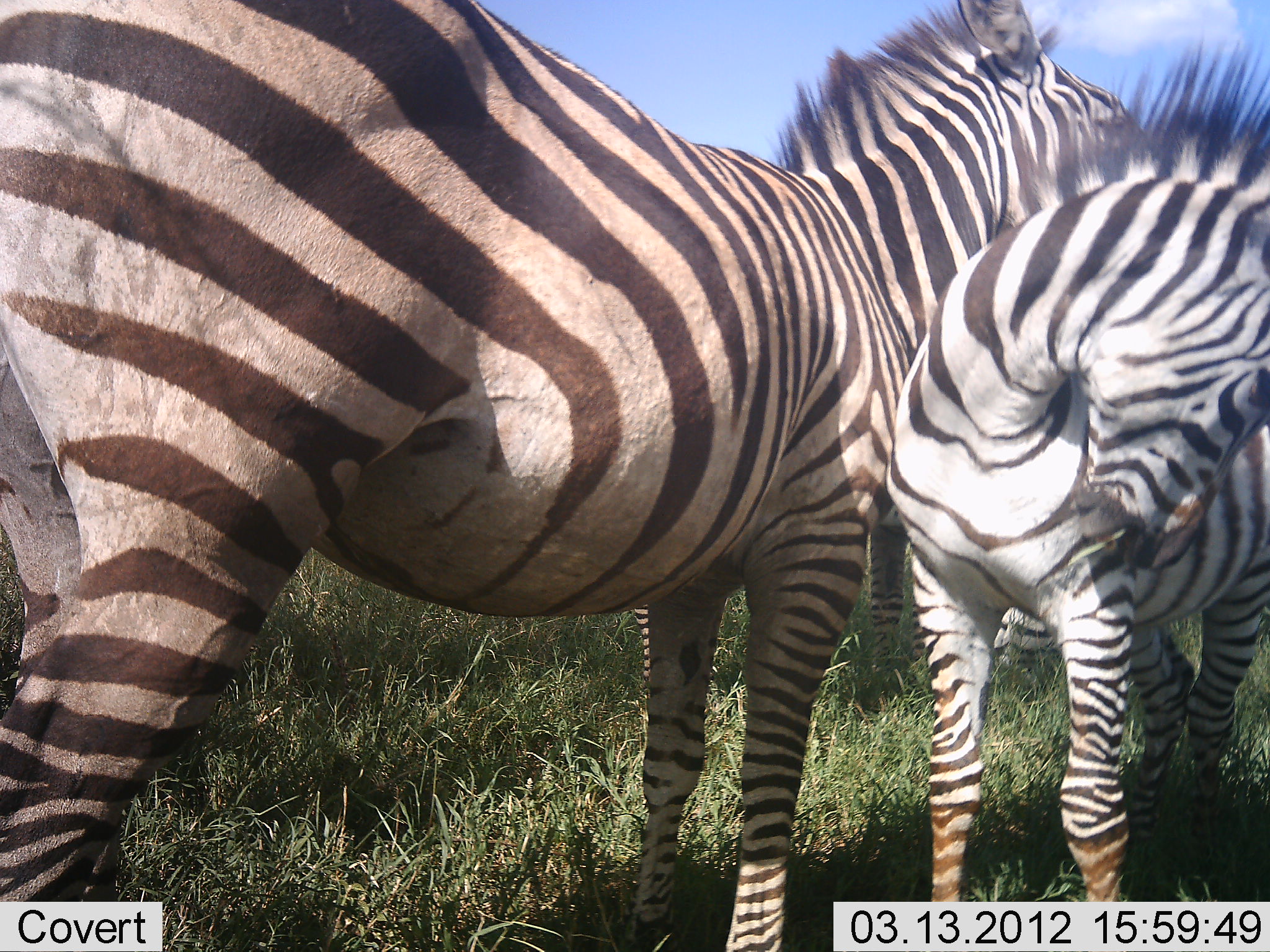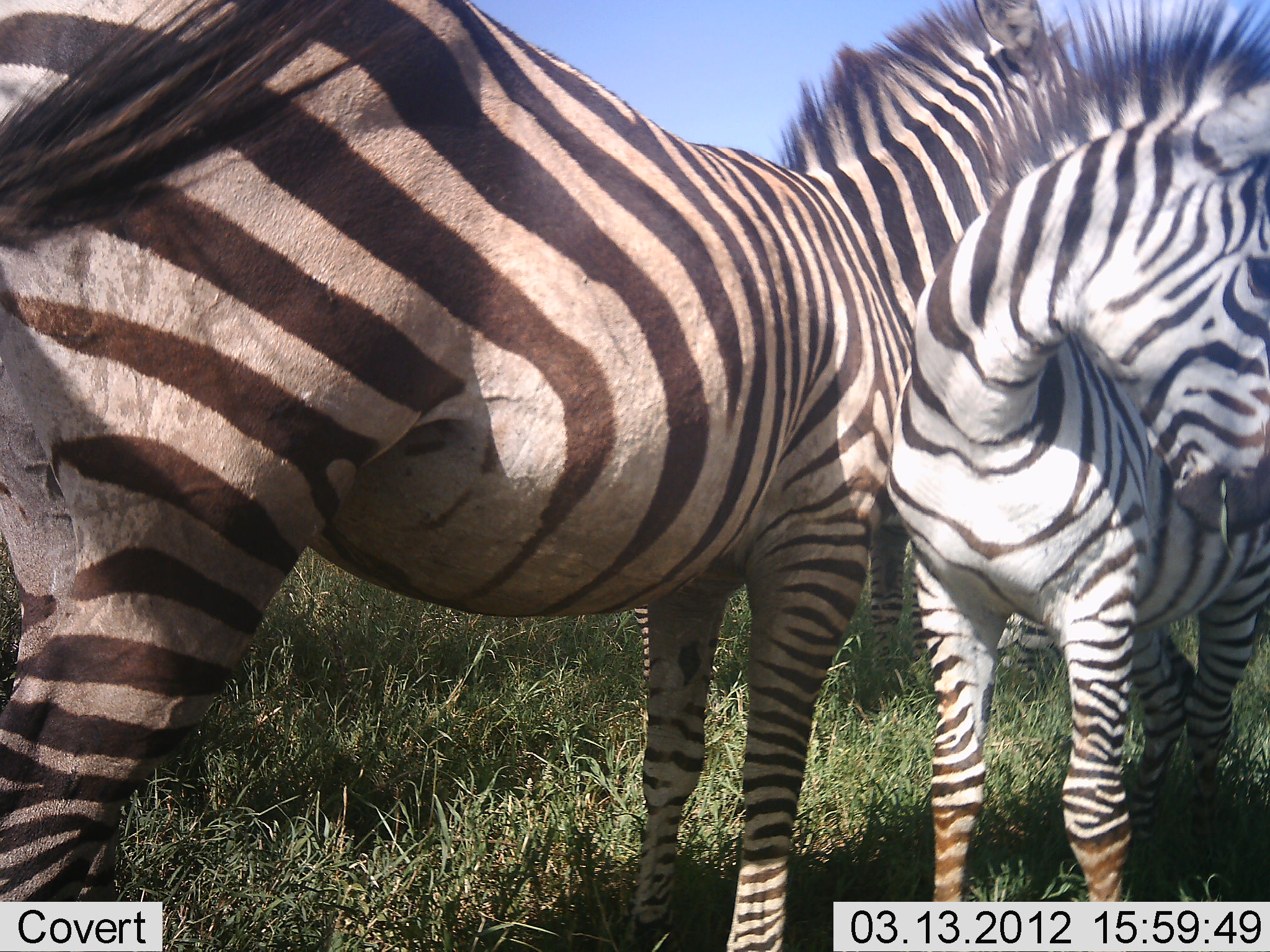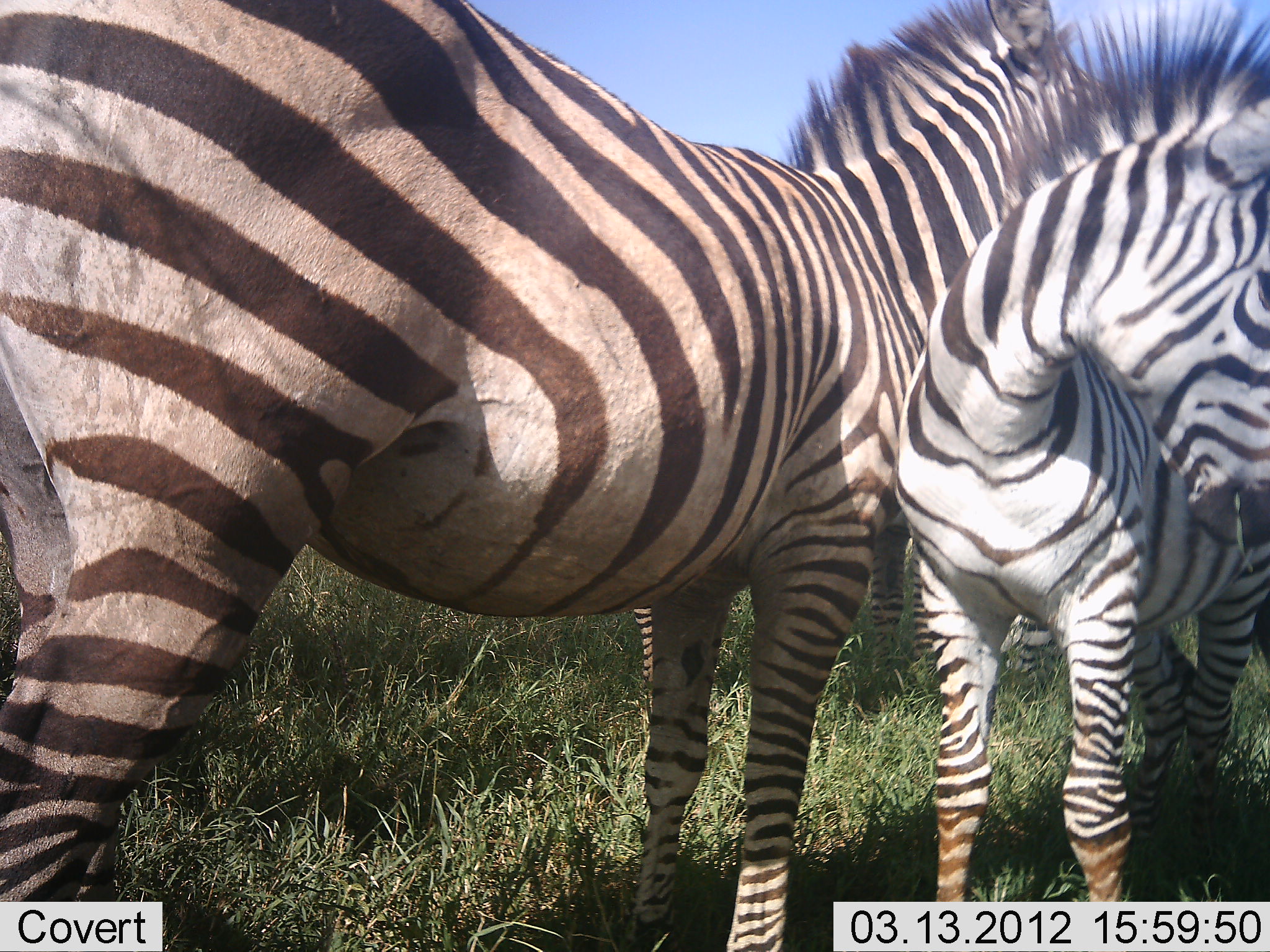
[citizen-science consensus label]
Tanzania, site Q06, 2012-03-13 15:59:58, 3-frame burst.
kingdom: Animalia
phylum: Chordata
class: Mammalia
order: Perissodactyla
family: Equidae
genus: Equus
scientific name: Equus quagga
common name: plains zebra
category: zebra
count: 3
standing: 84%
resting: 0%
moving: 0%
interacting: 32%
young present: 63%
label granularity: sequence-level